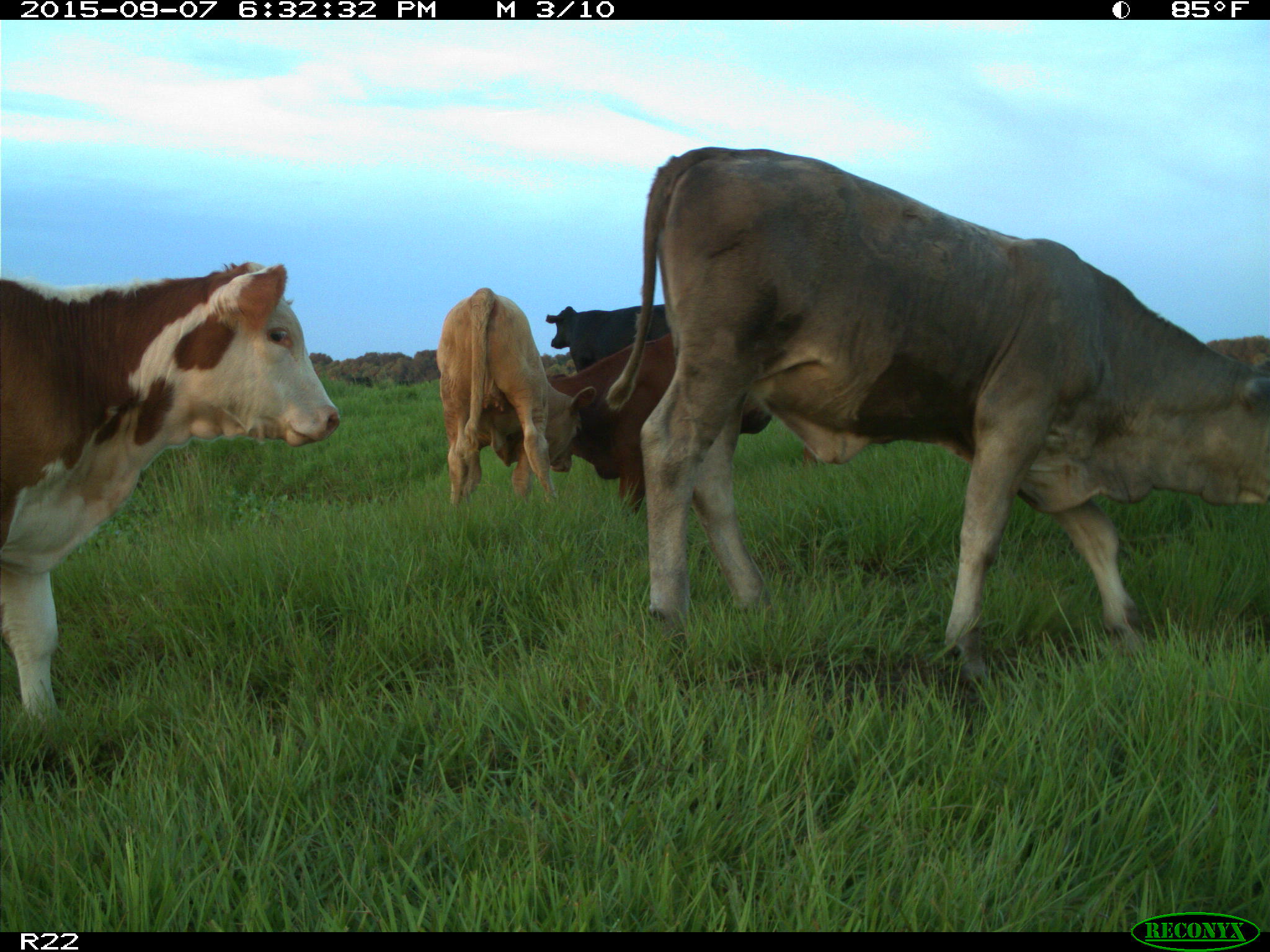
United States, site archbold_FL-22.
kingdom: Animalia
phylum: Chordata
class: Mammalia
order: Artiodactyla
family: Bovidae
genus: Bos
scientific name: Bos taurus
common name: domestic cow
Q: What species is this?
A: Bos taurus (domestic cow).